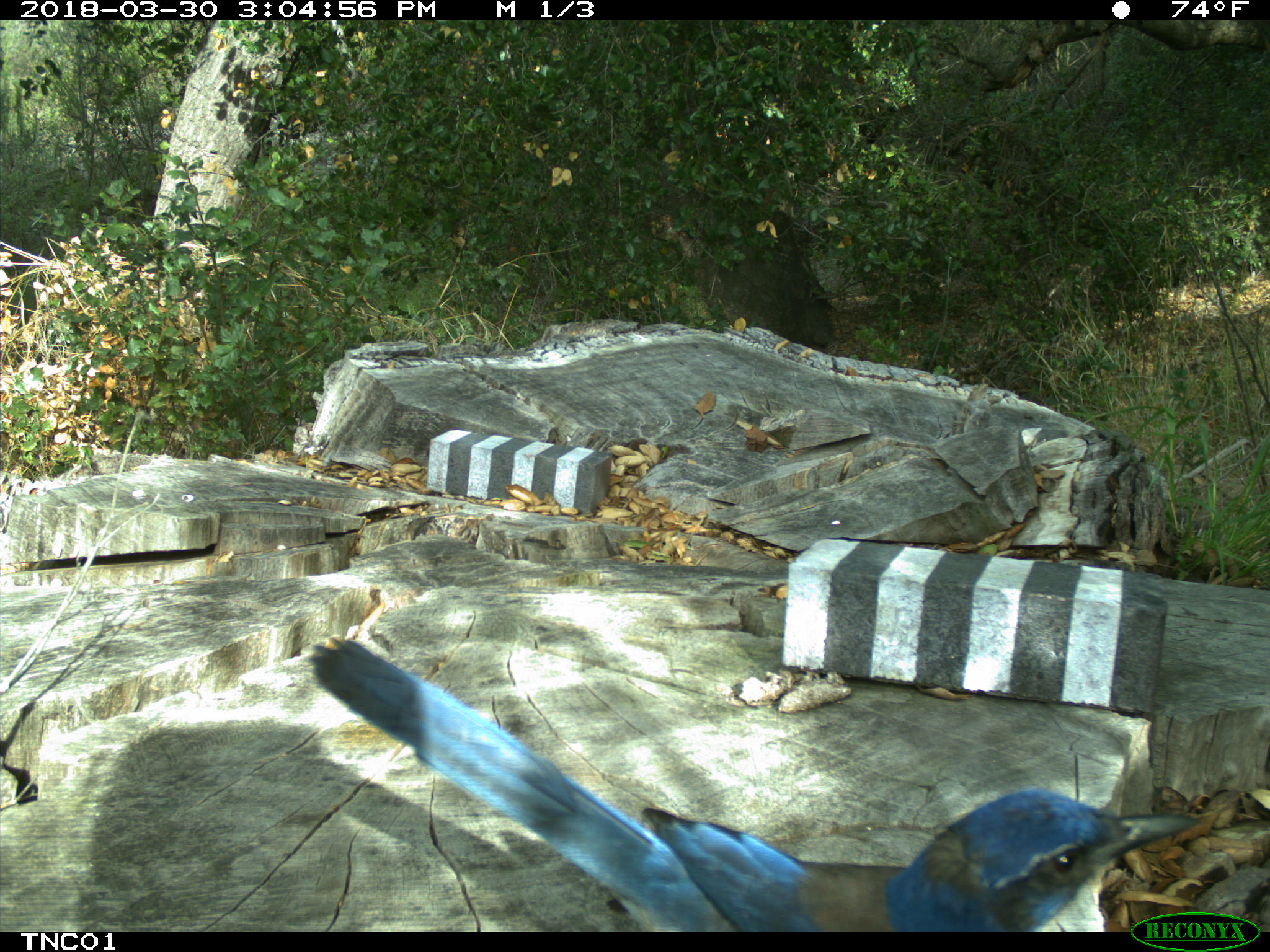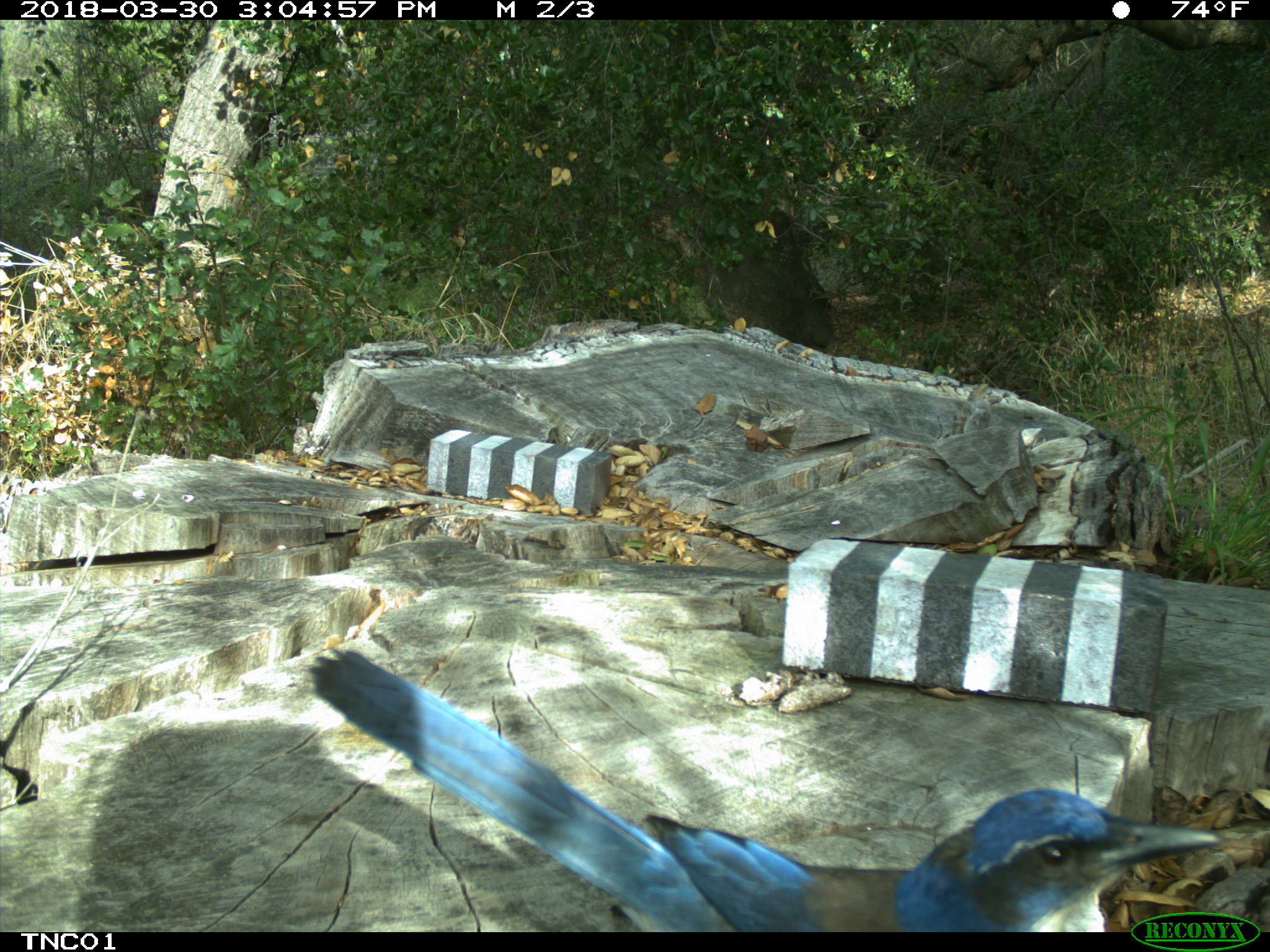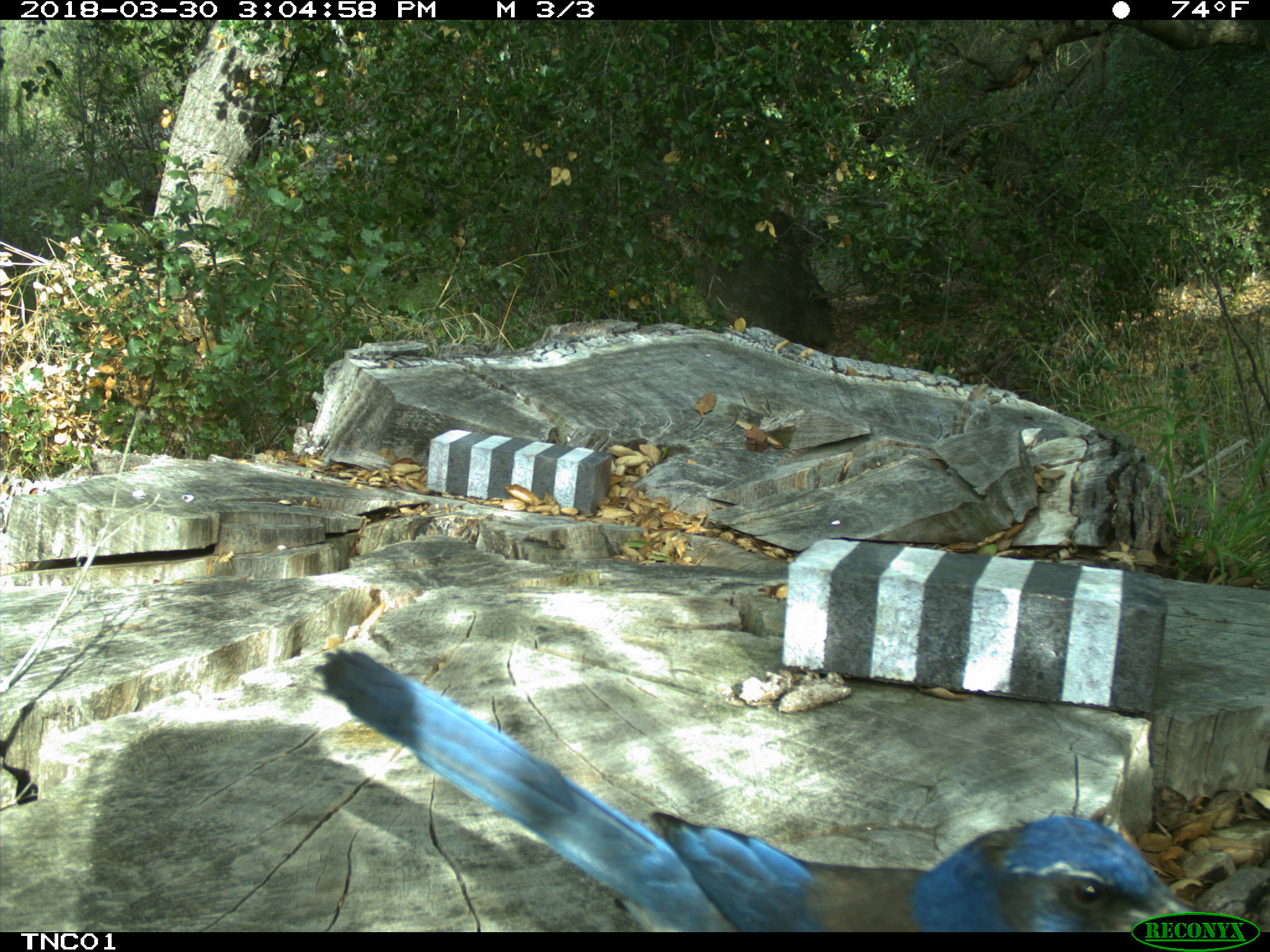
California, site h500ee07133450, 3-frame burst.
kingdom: Animalia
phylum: Chordata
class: Aves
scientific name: Aves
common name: bird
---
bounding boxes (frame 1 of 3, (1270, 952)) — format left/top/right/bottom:
bird: 310/638/1199/932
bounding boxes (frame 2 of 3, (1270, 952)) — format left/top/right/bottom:
bird: 309/648/1220/932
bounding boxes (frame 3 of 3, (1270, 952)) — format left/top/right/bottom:
bird: 310/643/1204/931